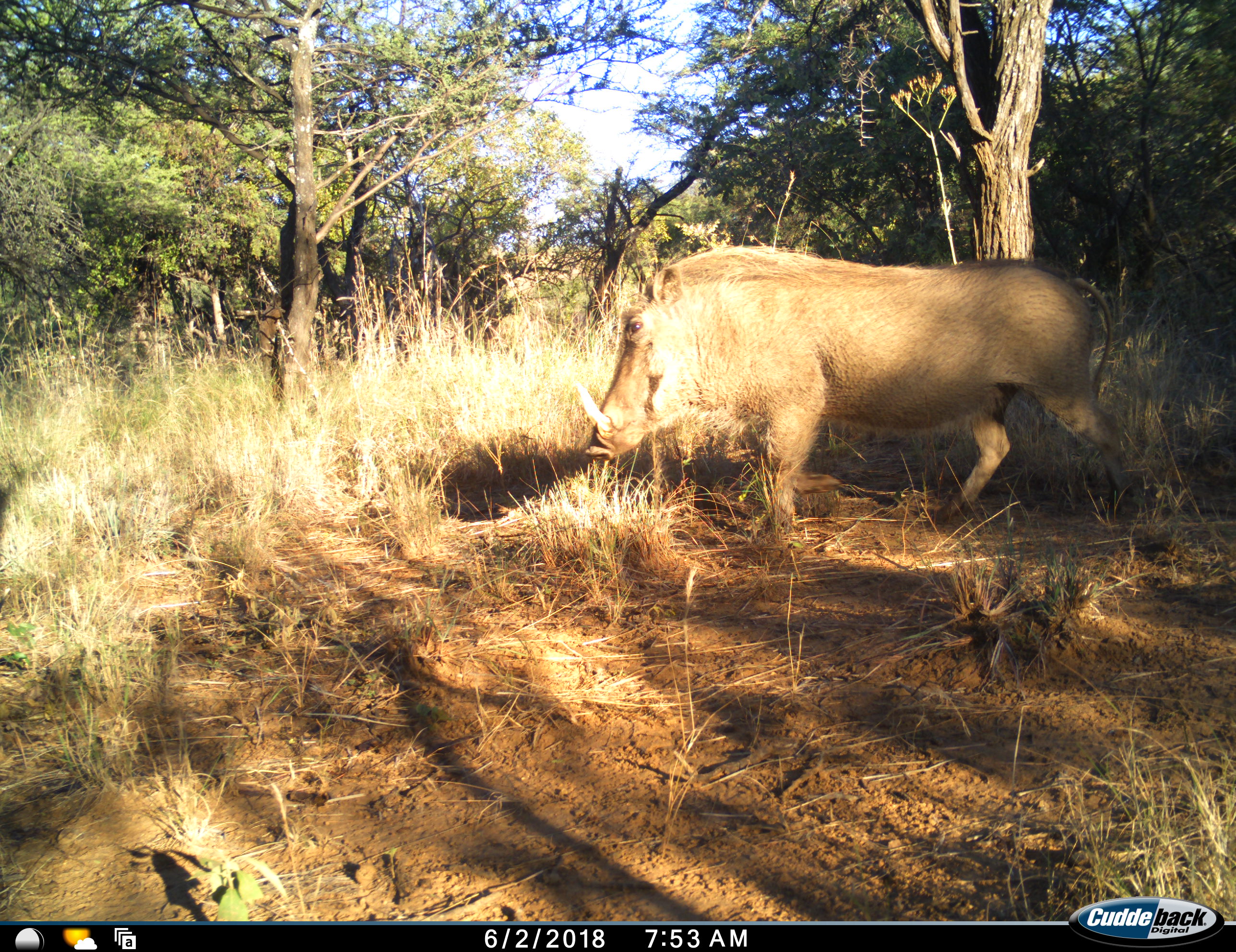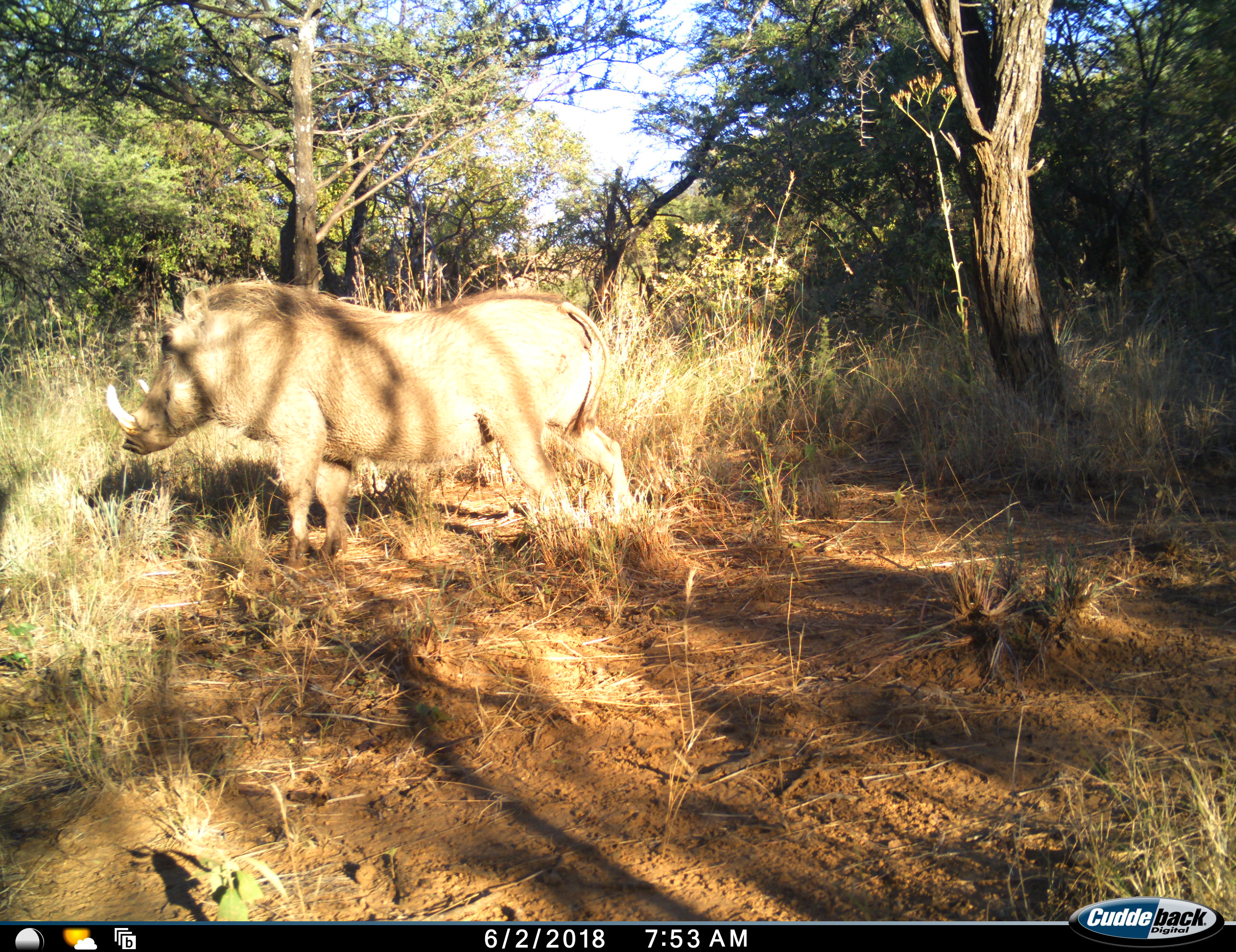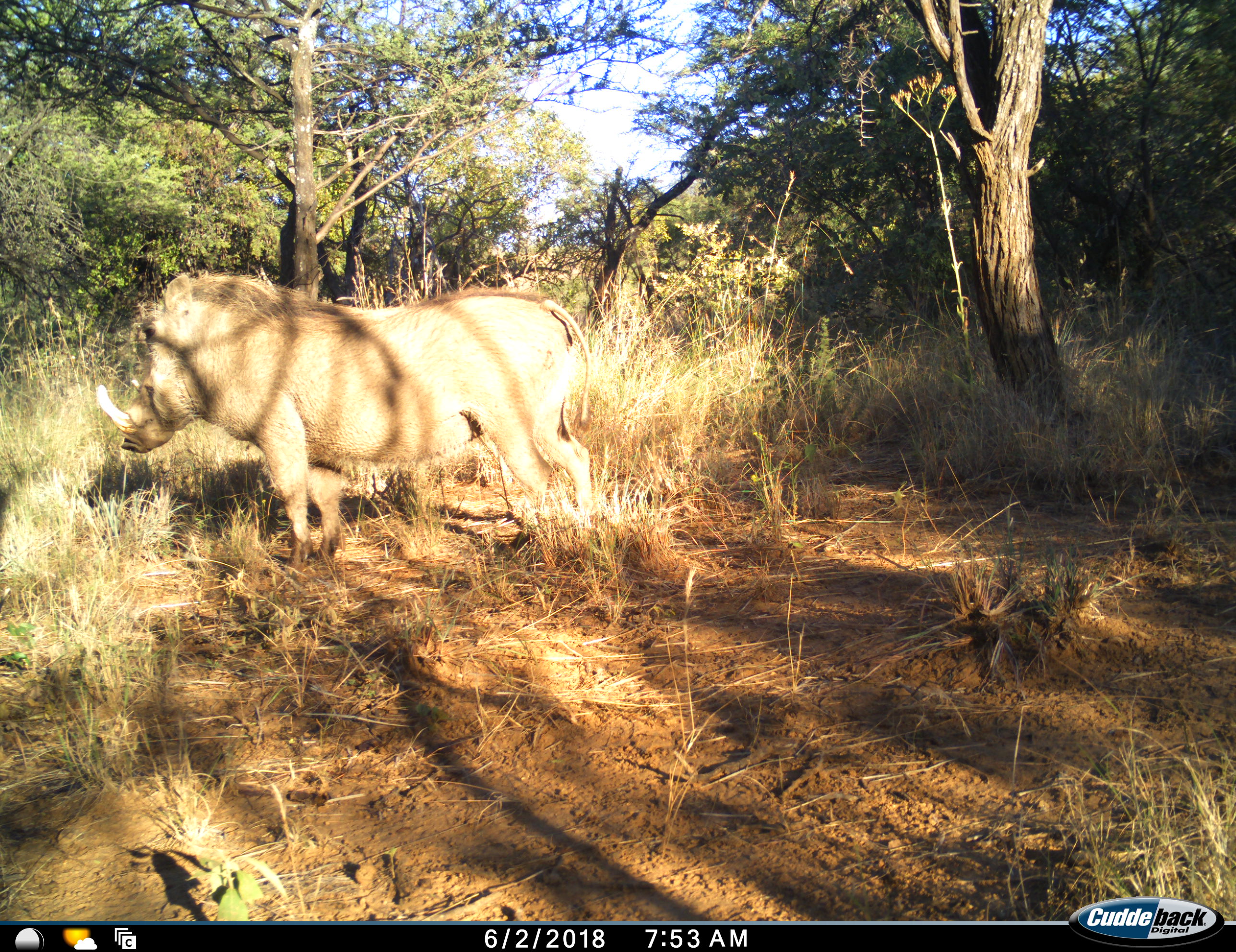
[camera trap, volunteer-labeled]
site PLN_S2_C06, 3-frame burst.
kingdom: Animalia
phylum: Chordata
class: Mammalia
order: Artiodactyla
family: Suidae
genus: Phacochoerus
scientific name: Phacochoerus africanus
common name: warthog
Warthog (Phacochoerus africanus), count 1. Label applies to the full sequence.